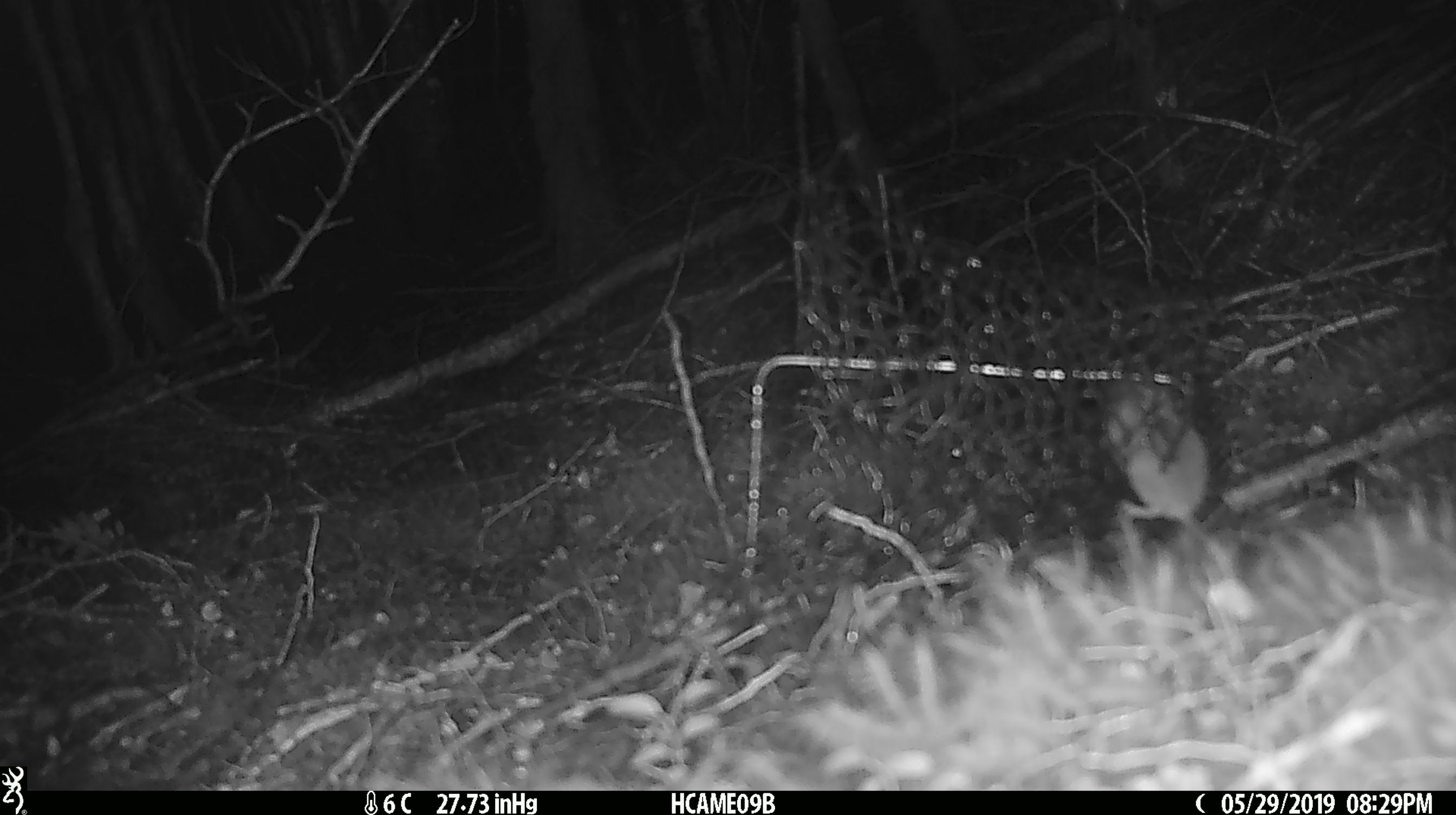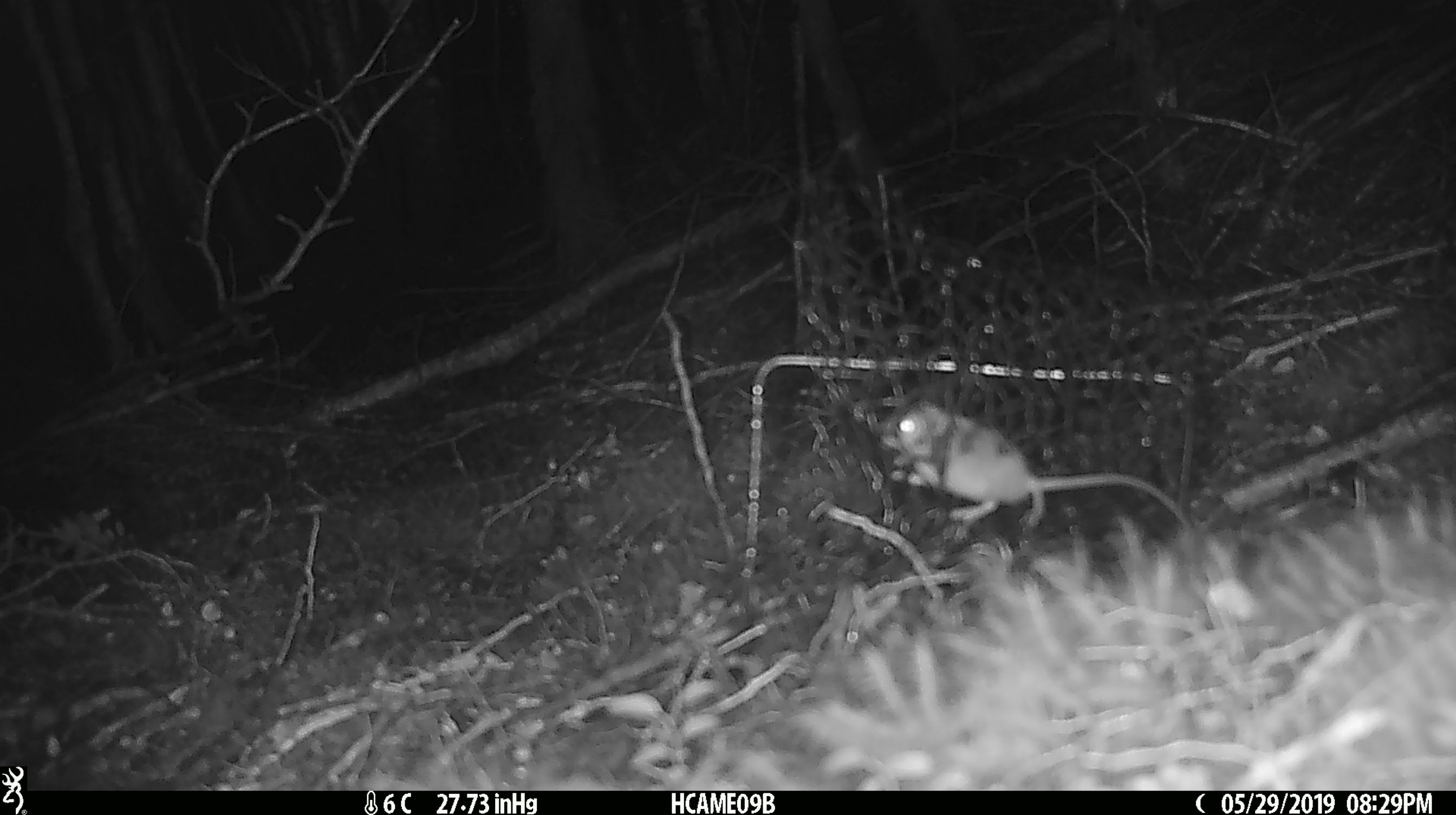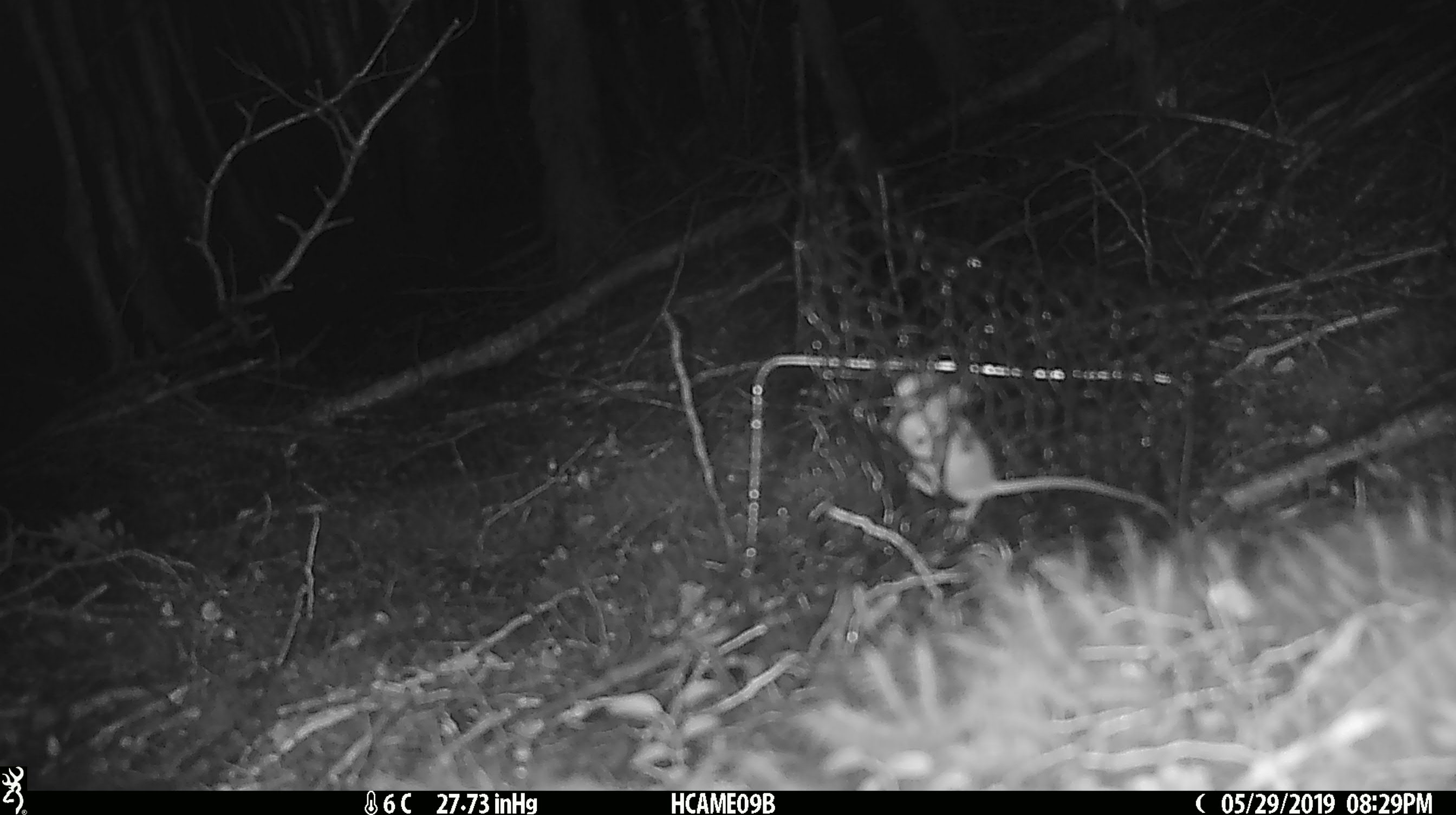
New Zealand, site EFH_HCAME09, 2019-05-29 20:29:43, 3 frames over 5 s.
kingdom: Animalia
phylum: Chordata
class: Mammalia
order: Rodentia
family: Muridae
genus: Mus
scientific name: Mus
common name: mouse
Mouse (Mus).